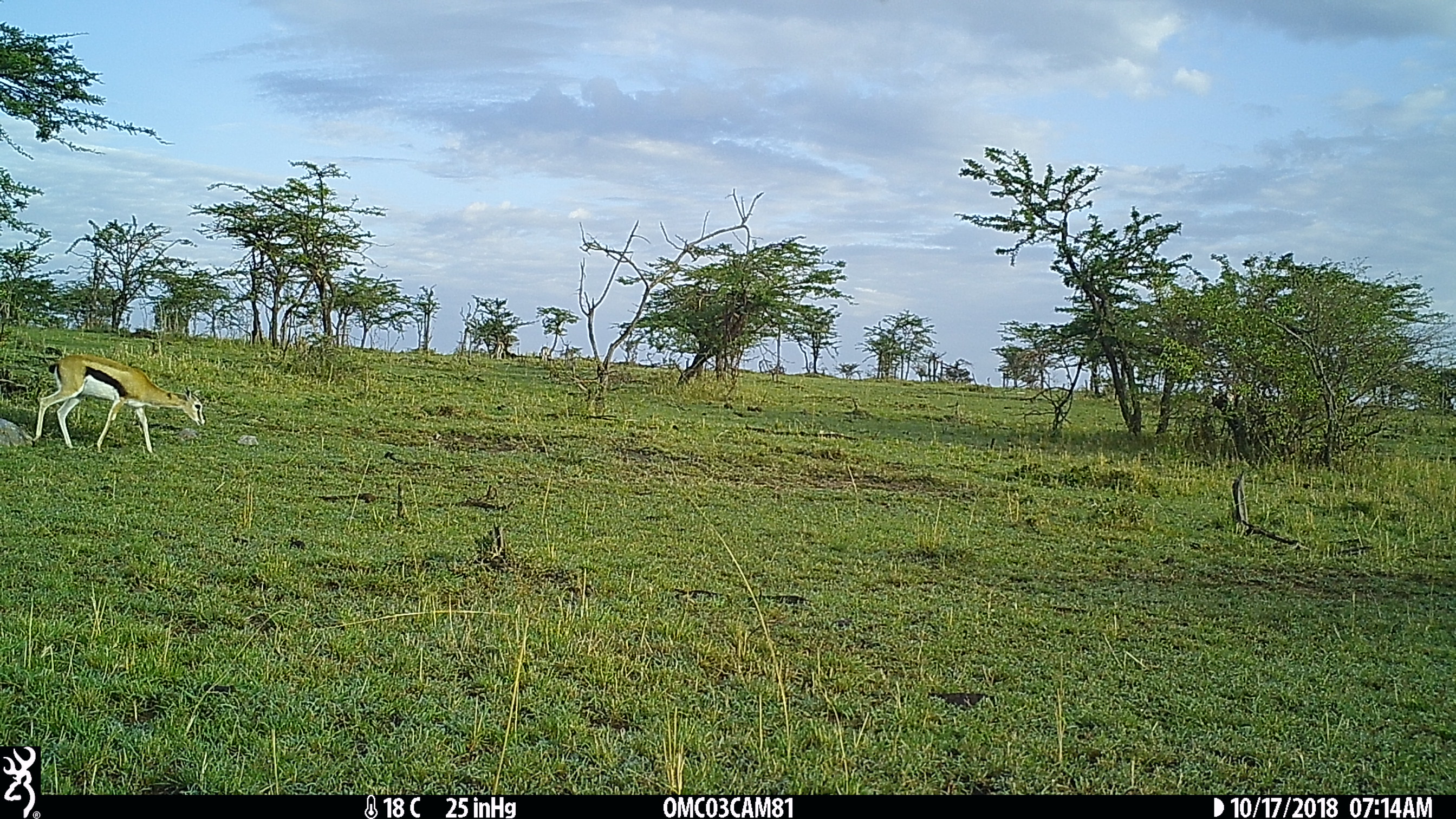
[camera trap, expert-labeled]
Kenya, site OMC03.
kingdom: Animalia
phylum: Chordata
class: Mammalia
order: Artiodactyla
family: Bovidae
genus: Eudorcas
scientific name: Eudorcas thomsonii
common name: thomon's gazelle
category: gazelle thomsons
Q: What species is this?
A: Gazelle thomsons (thomon's gazelle) (Eudorcas thomsonii).